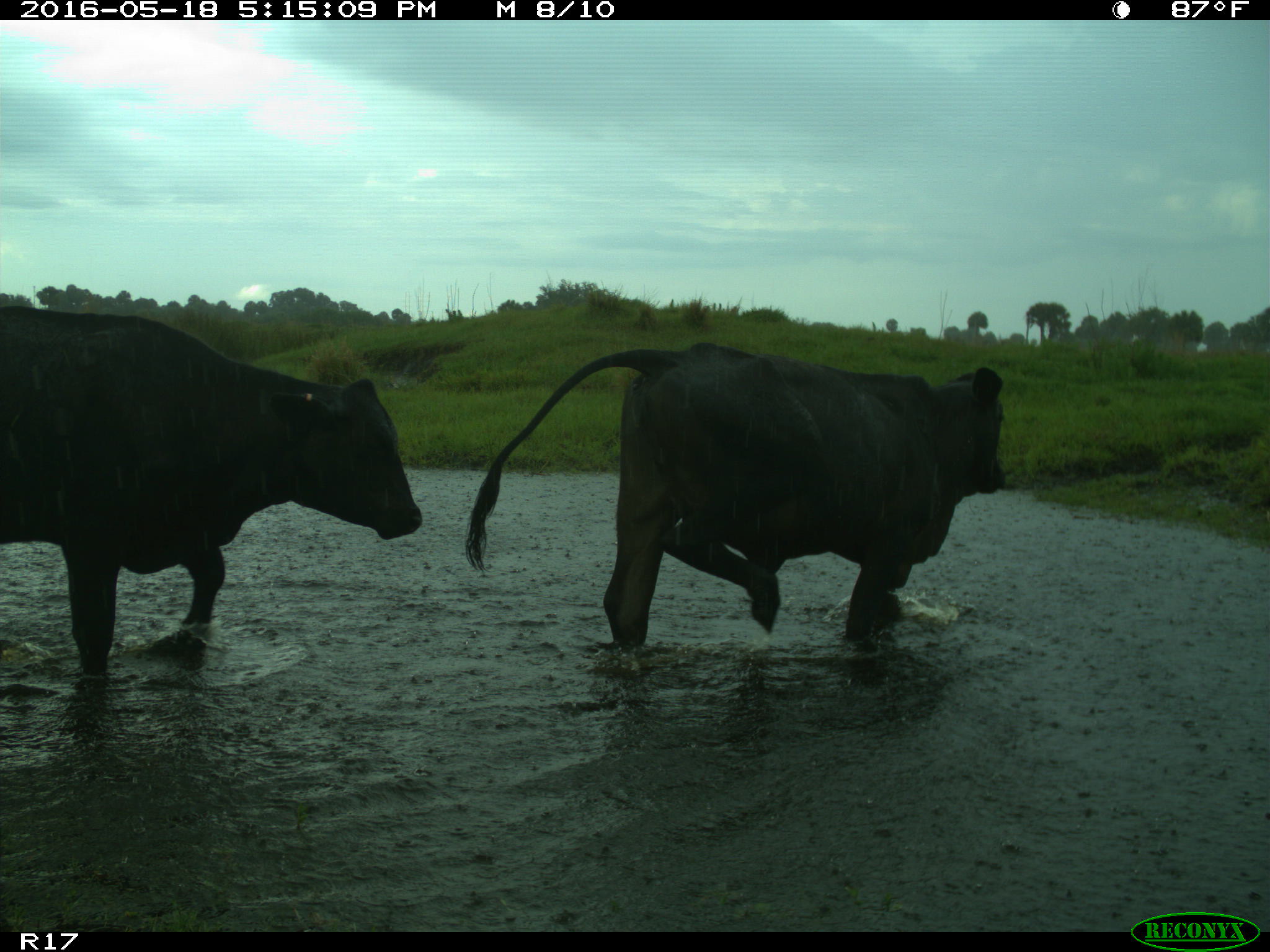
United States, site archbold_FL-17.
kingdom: Animalia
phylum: Chordata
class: Mammalia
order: Artiodactyla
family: Bovidae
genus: Bos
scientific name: Bos taurus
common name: domestic cow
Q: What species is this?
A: Bos taurus (domestic cow).